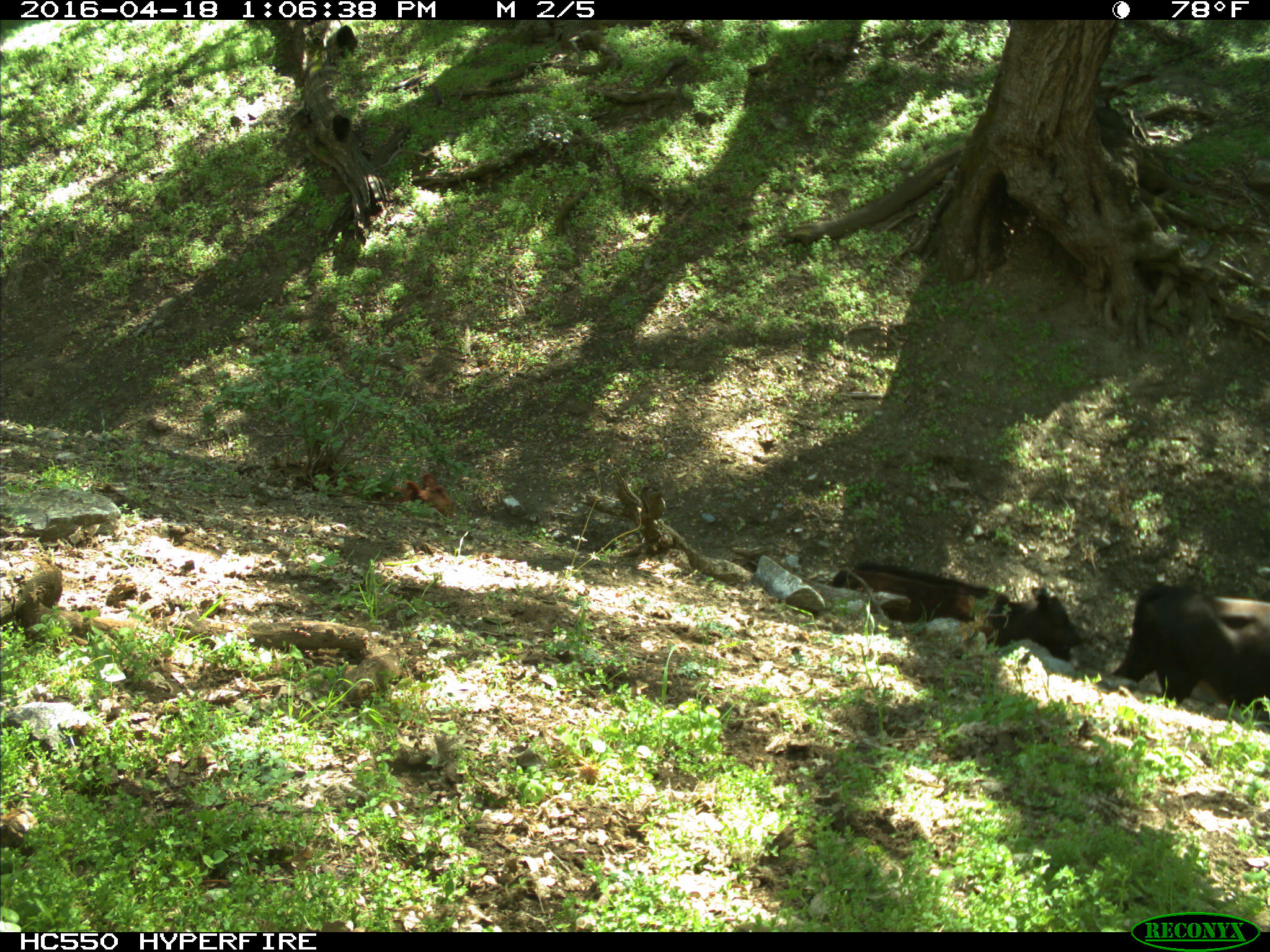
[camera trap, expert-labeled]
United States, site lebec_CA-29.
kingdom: Animalia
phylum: Chordata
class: Mammalia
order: Artiodactyla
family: Bovidae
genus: Bos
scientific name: Bos taurus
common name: domestic cow